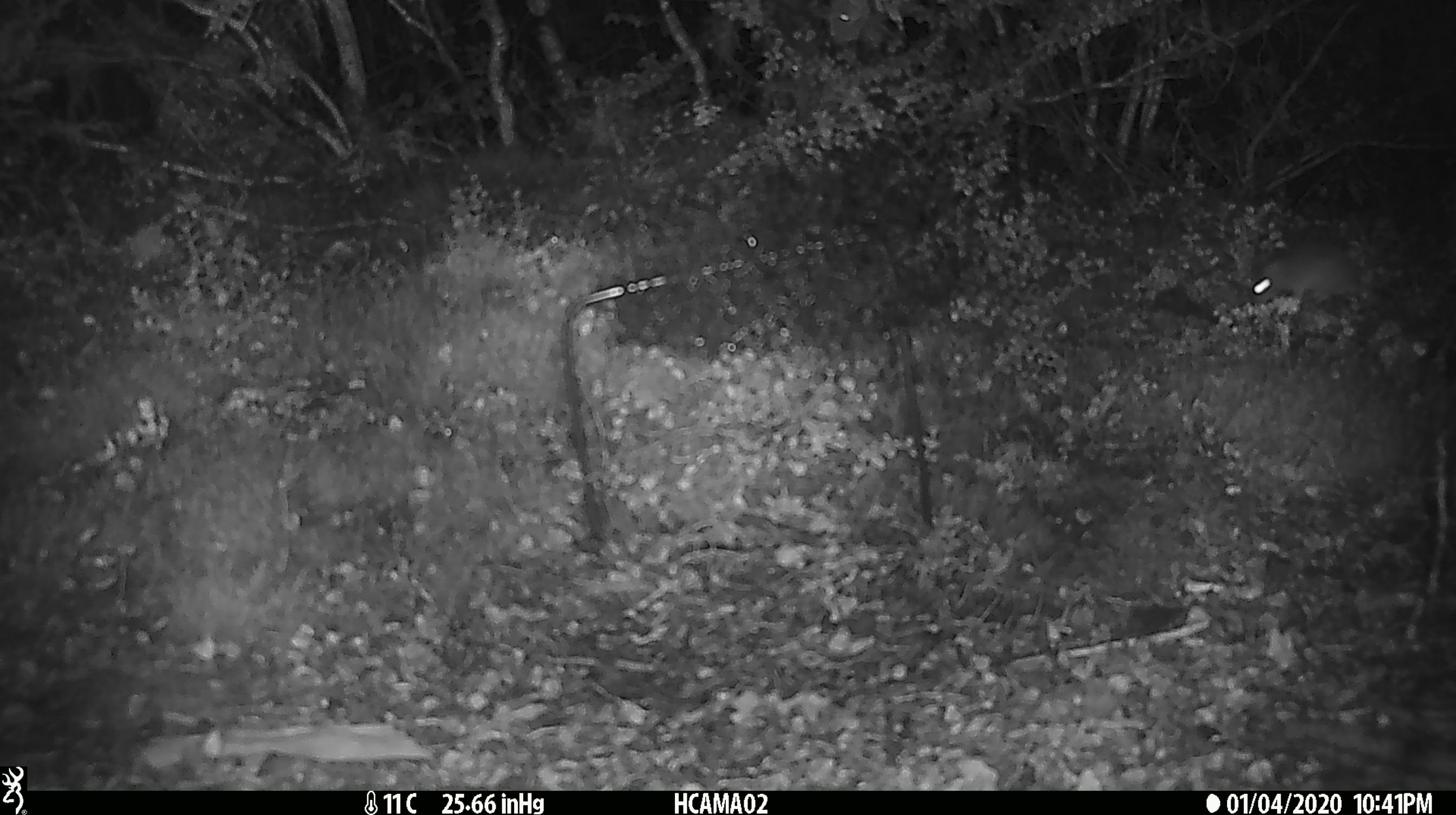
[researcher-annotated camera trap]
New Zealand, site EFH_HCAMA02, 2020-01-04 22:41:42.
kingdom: Animalia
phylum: Chordata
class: Mammalia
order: Rodentia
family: Muridae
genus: Mus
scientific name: Mus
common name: mouse